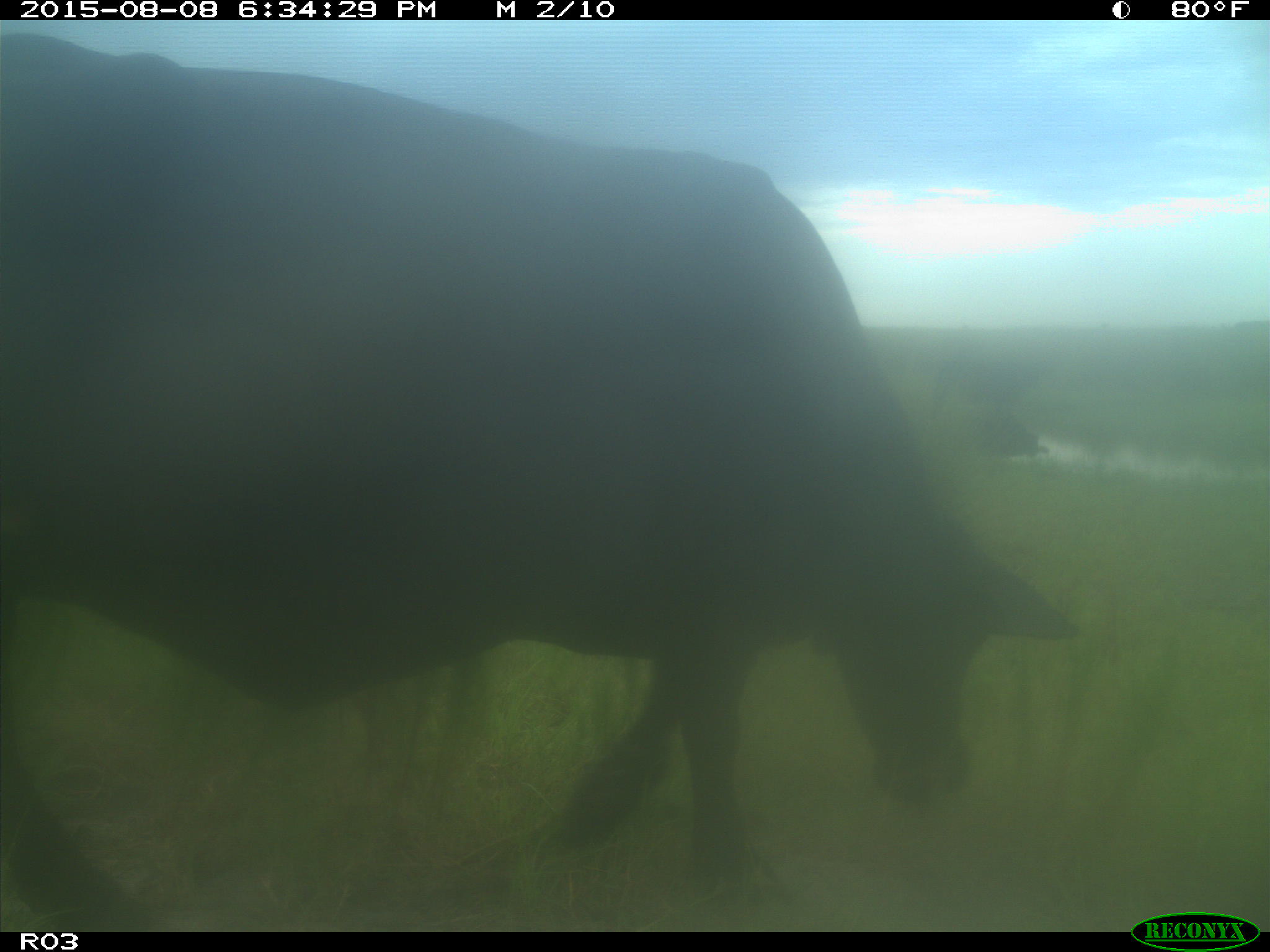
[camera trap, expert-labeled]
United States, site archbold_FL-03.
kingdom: Animalia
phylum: Chordata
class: Mammalia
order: Artiodactyla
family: Bovidae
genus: Bos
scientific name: Bos taurus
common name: domestic cow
Bos taurus (domestic cow).